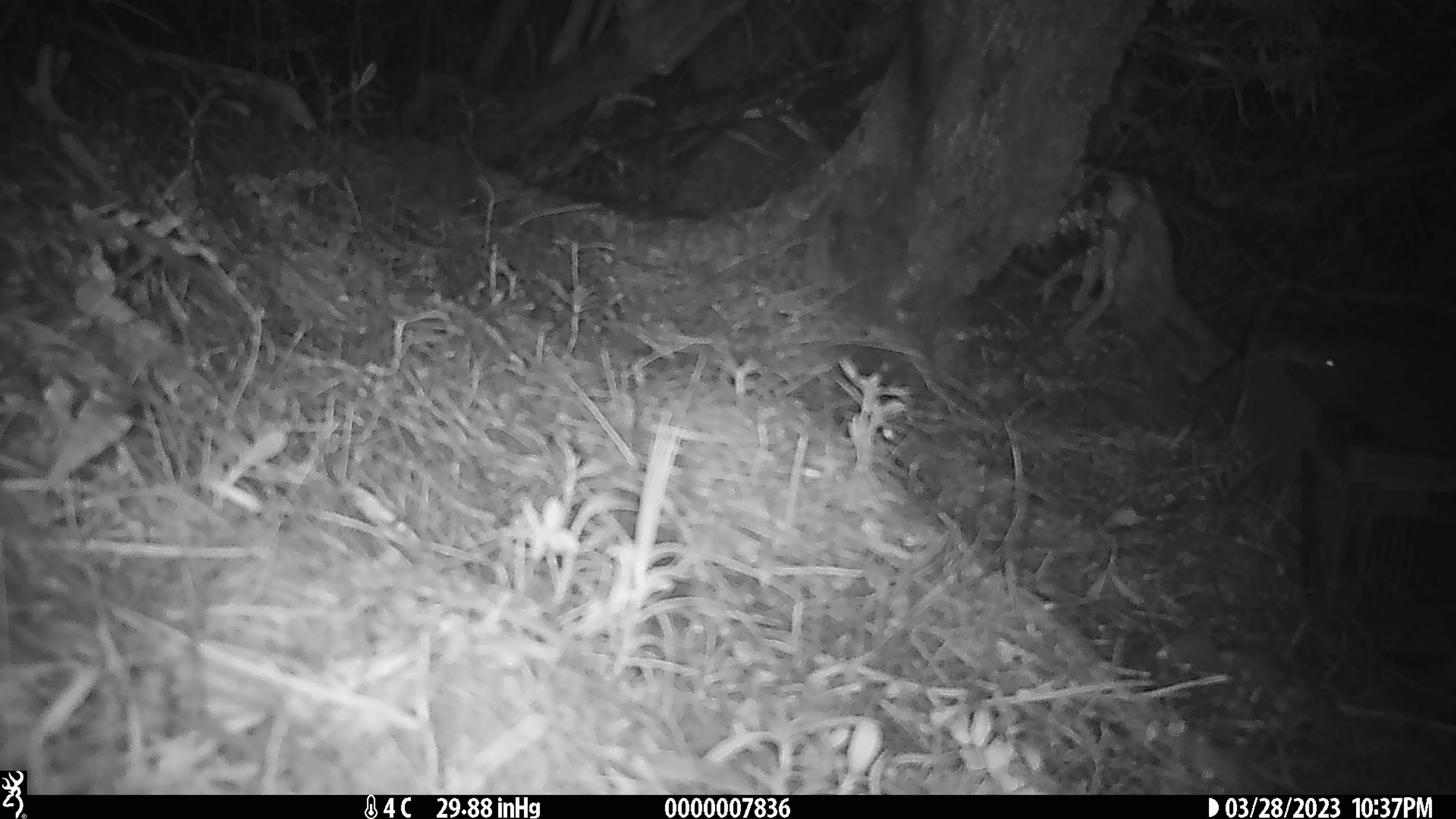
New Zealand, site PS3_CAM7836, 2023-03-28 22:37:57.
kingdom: Animalia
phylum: Chordata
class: Mammalia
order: Rodentia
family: Muridae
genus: Mus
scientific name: Mus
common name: mouse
Mouse (Mus).